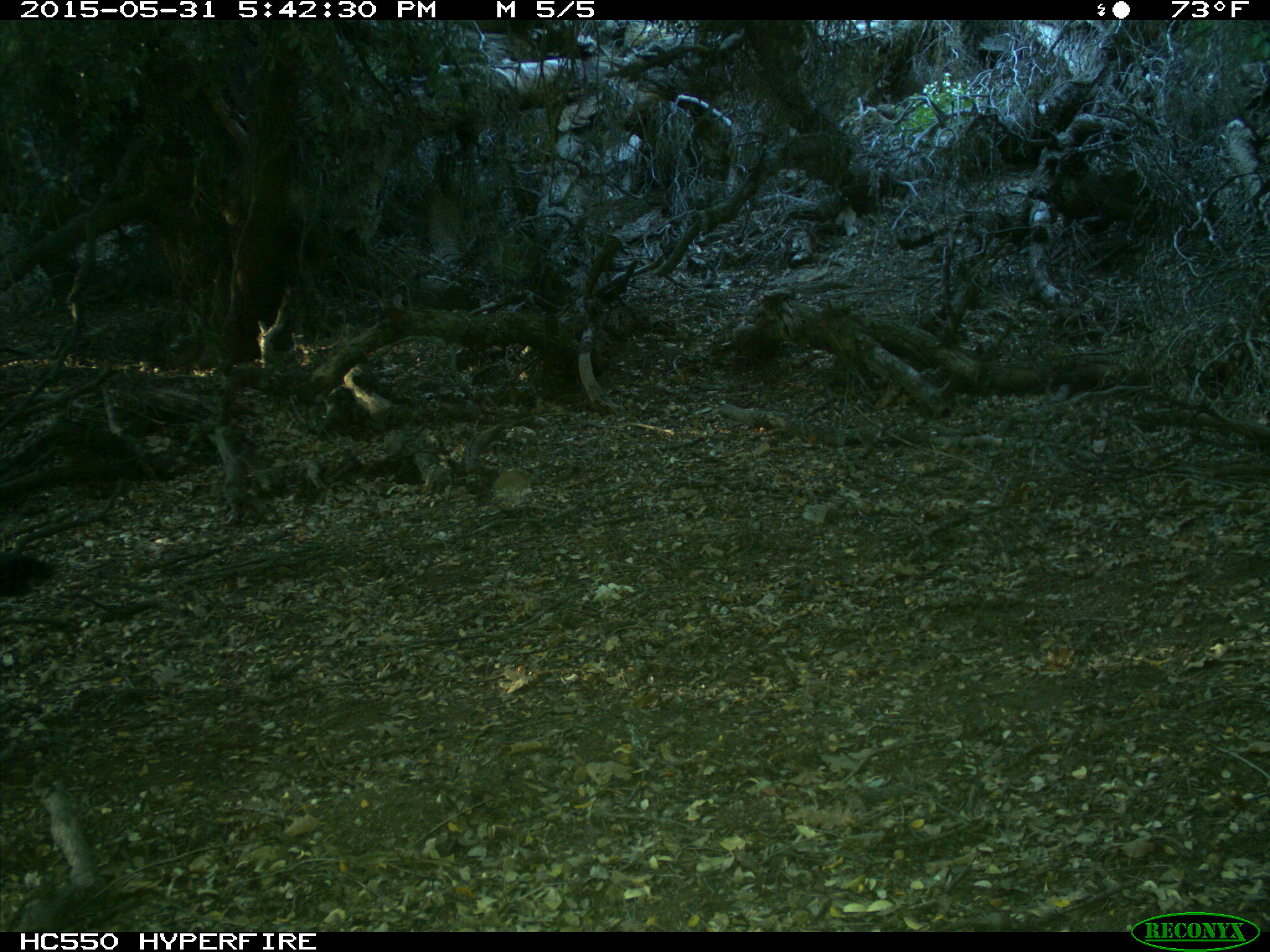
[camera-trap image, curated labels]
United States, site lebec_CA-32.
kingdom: Animalia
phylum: Chordata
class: Mammalia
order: Artiodactyla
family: Bovidae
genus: Bos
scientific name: Bos taurus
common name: domestic cow